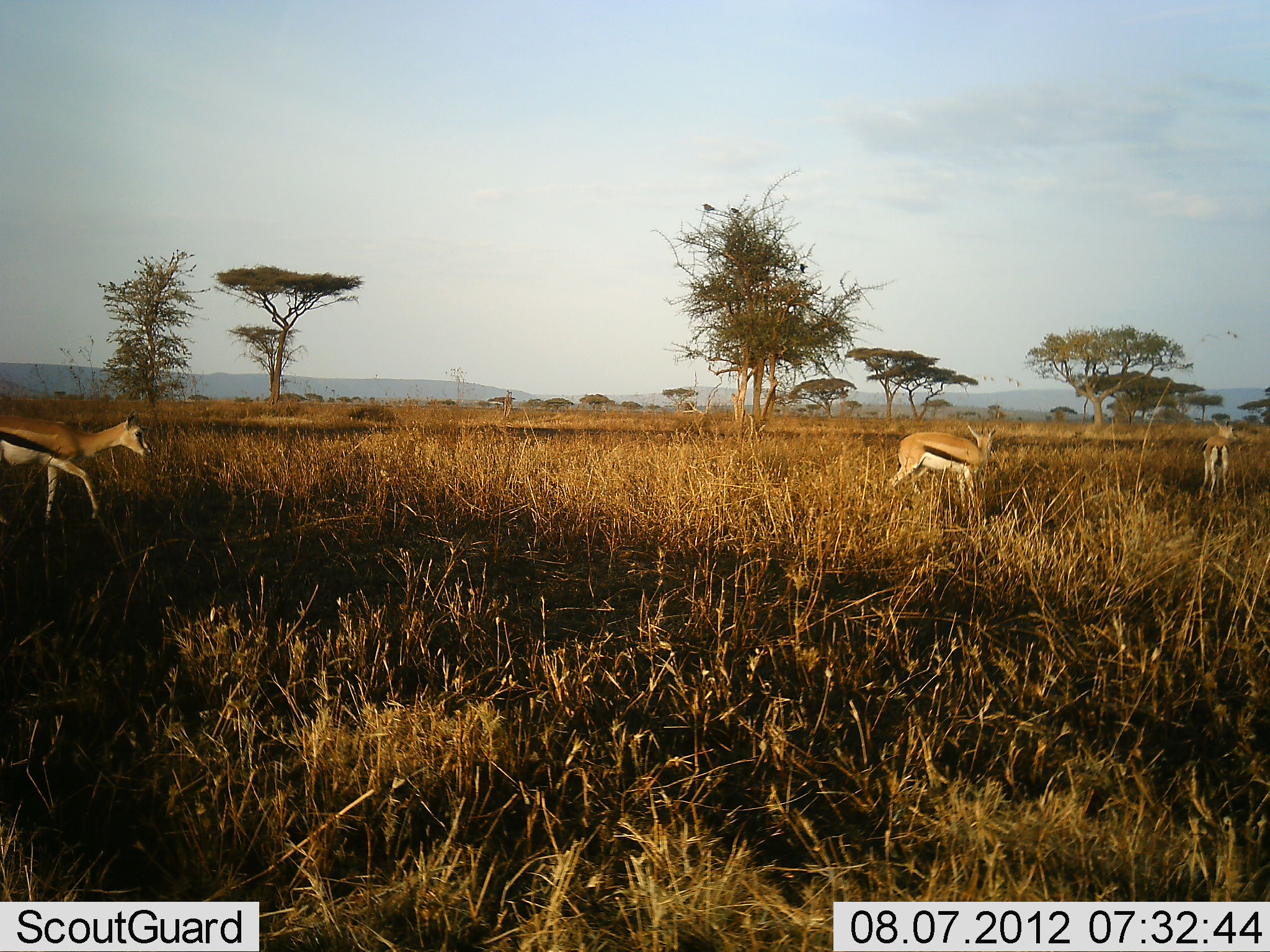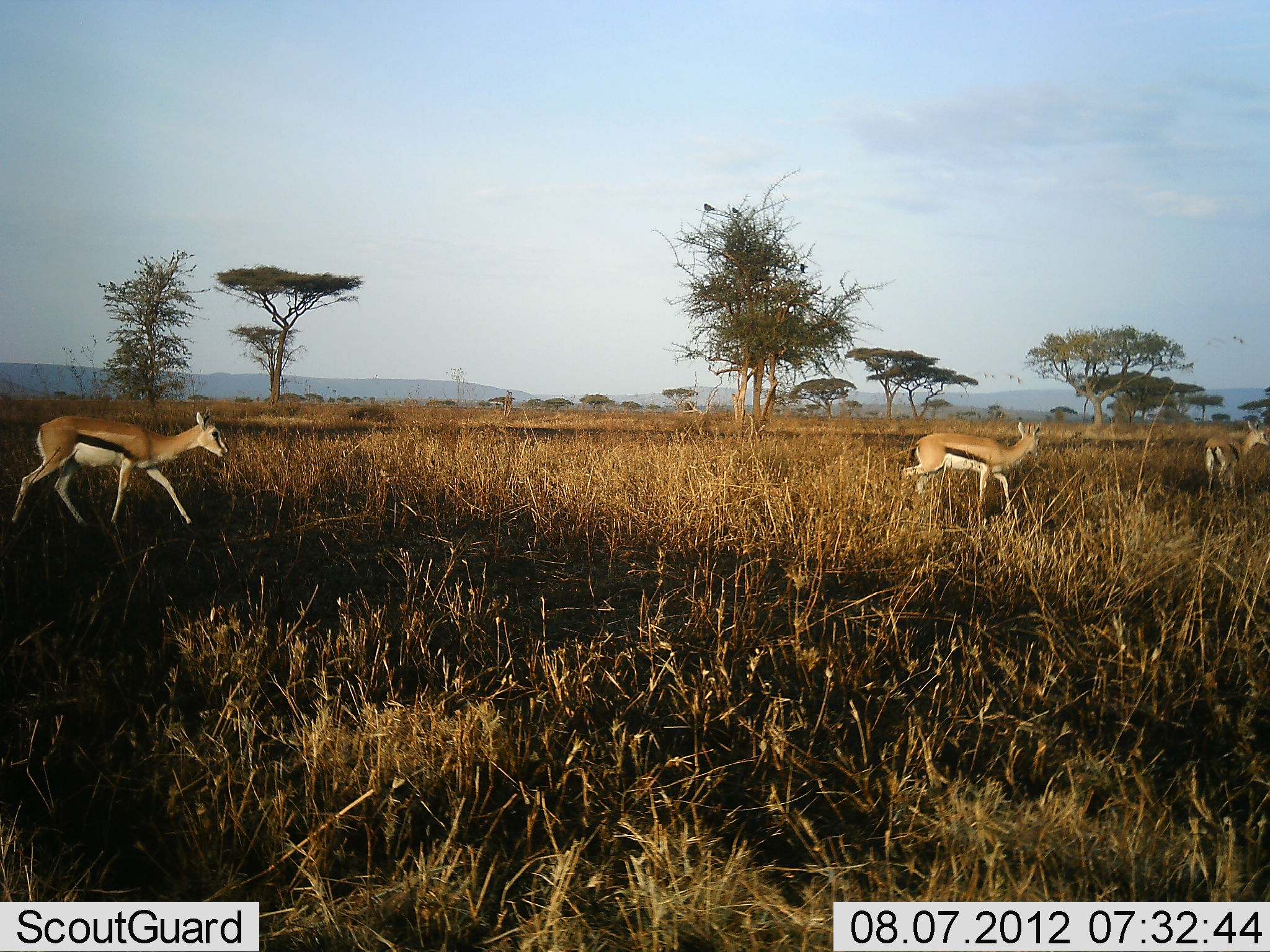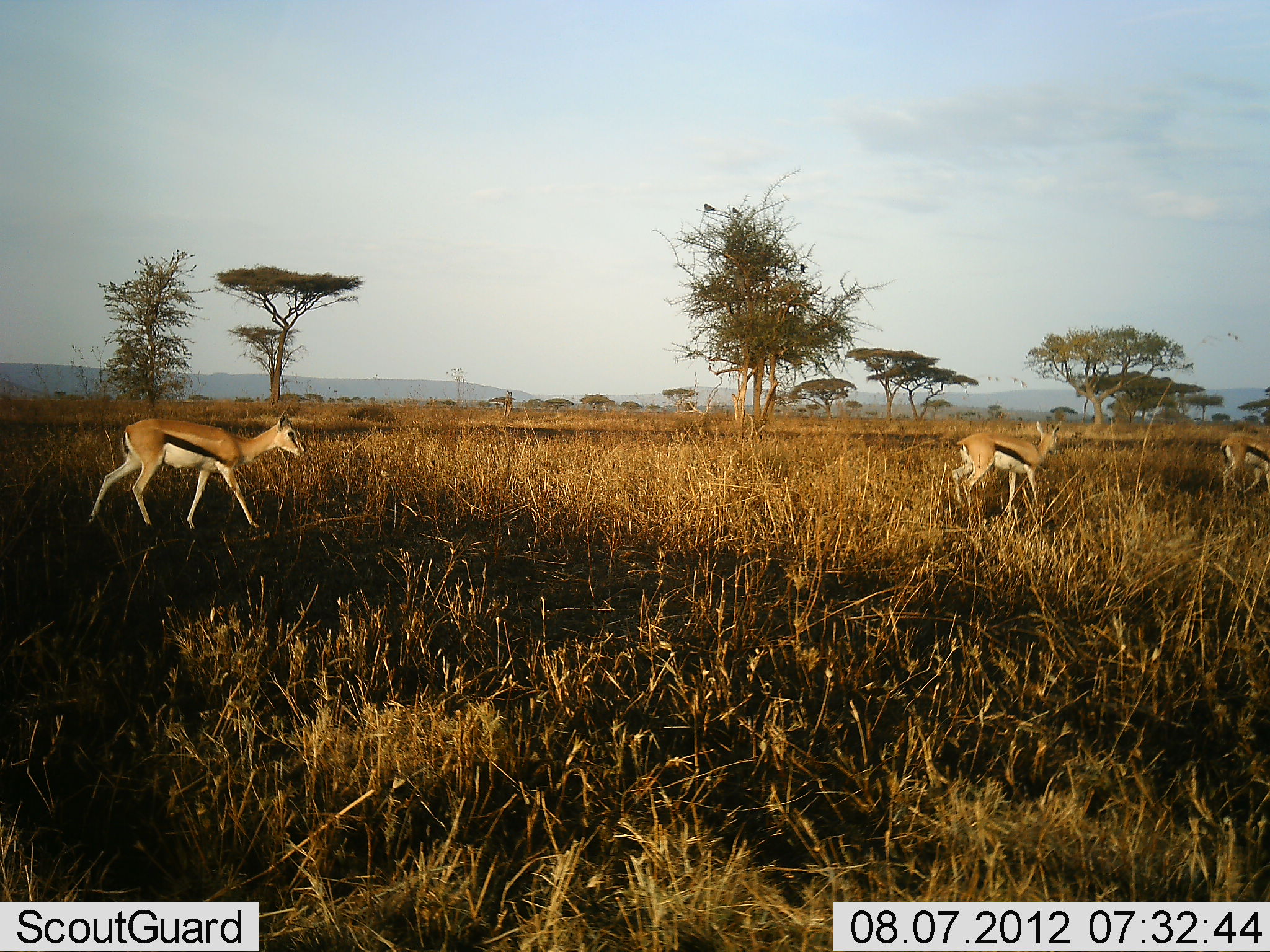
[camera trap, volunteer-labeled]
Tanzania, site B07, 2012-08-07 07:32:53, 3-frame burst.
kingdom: Animalia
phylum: Chordata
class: Mammalia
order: Artiodactyla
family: Bovidae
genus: Eudorcas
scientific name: Eudorcas thomsonii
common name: thomson's gazelle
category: gazellethomsons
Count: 3.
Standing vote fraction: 0%.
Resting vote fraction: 0%.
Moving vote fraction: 100%.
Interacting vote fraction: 0%.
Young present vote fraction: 8%.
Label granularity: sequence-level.